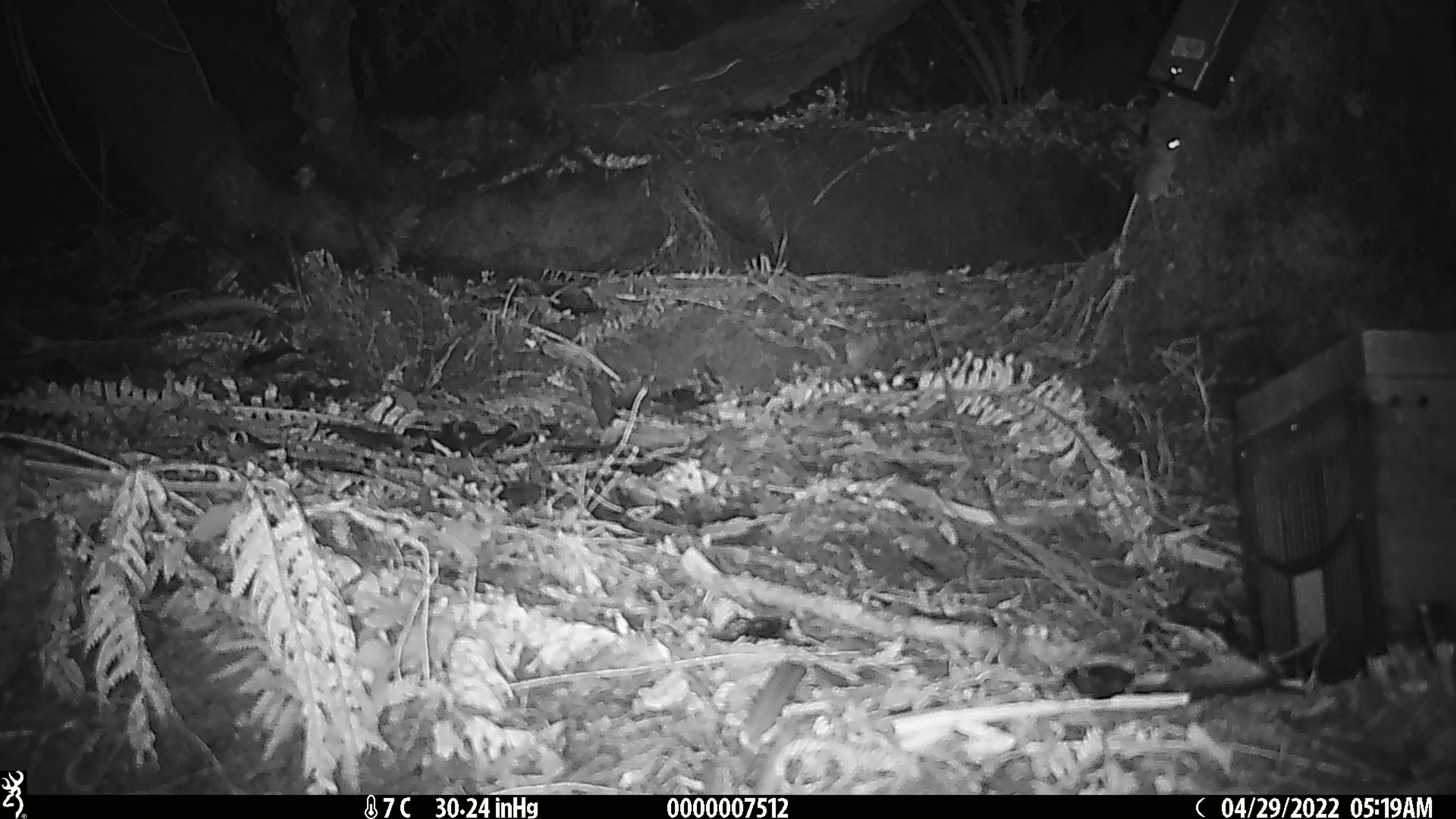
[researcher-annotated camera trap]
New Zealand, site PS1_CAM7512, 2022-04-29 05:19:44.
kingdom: Animalia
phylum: Chordata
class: Mammalia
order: Rodentia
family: Muridae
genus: Mus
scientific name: Mus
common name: mouse